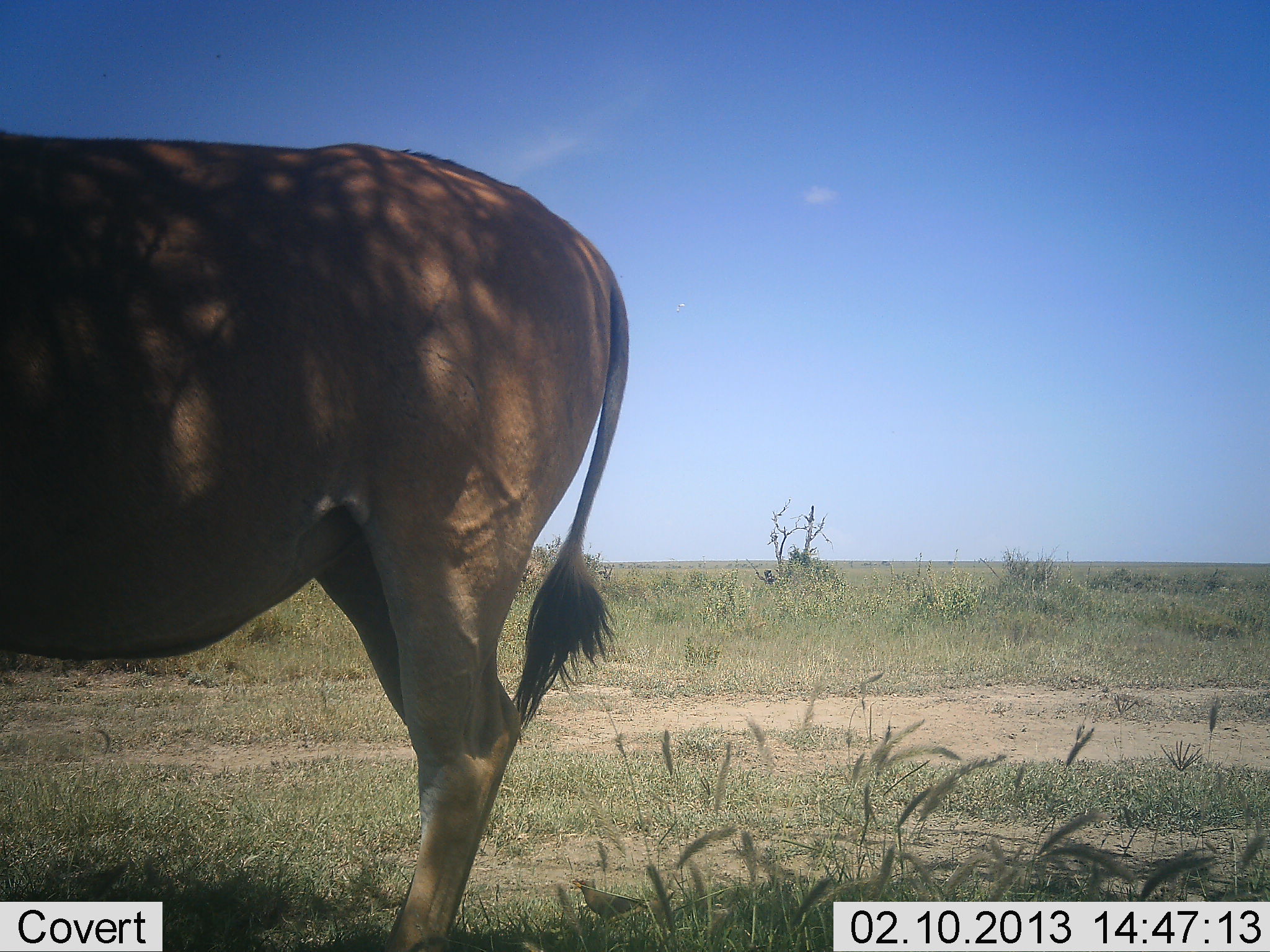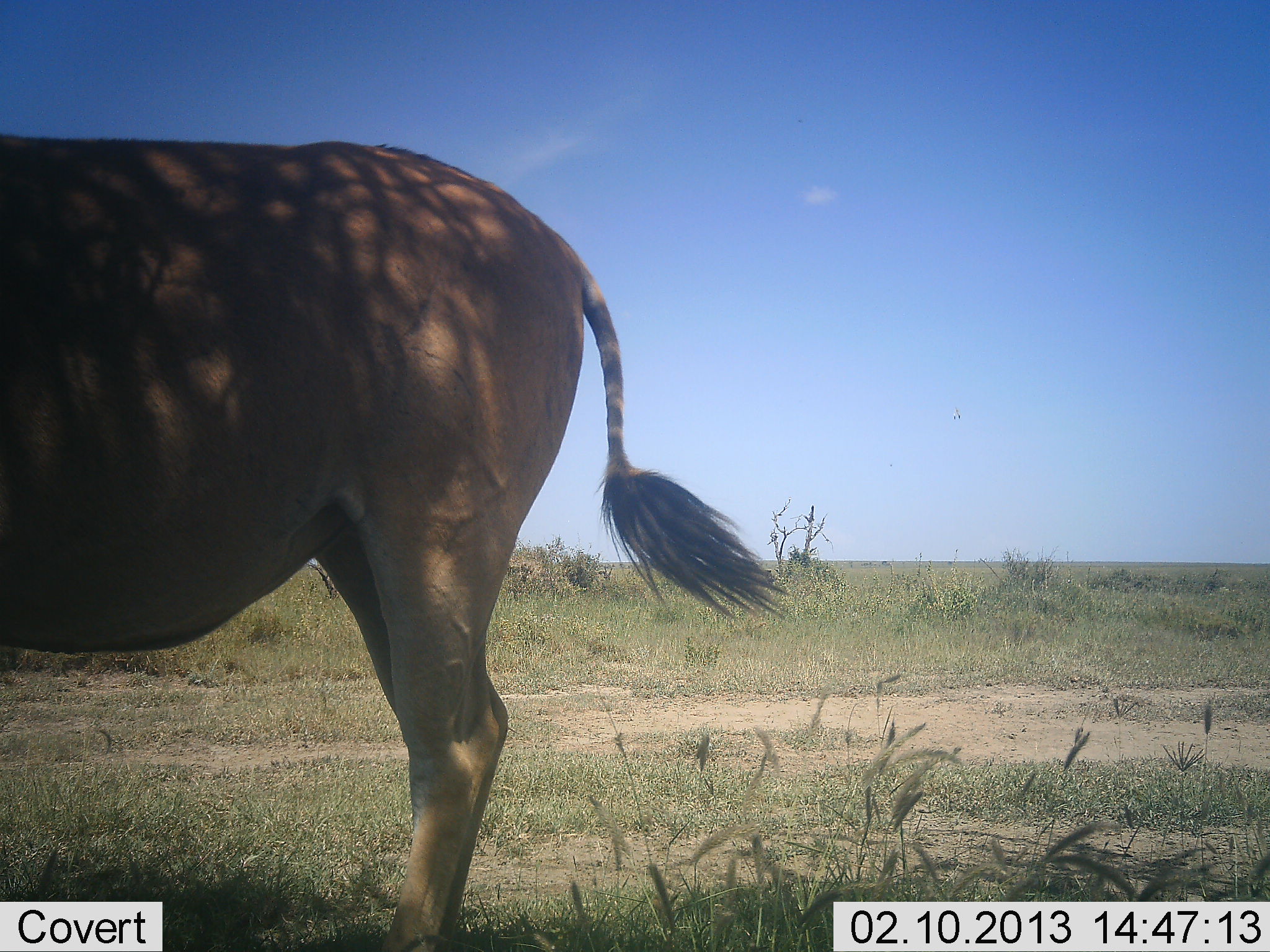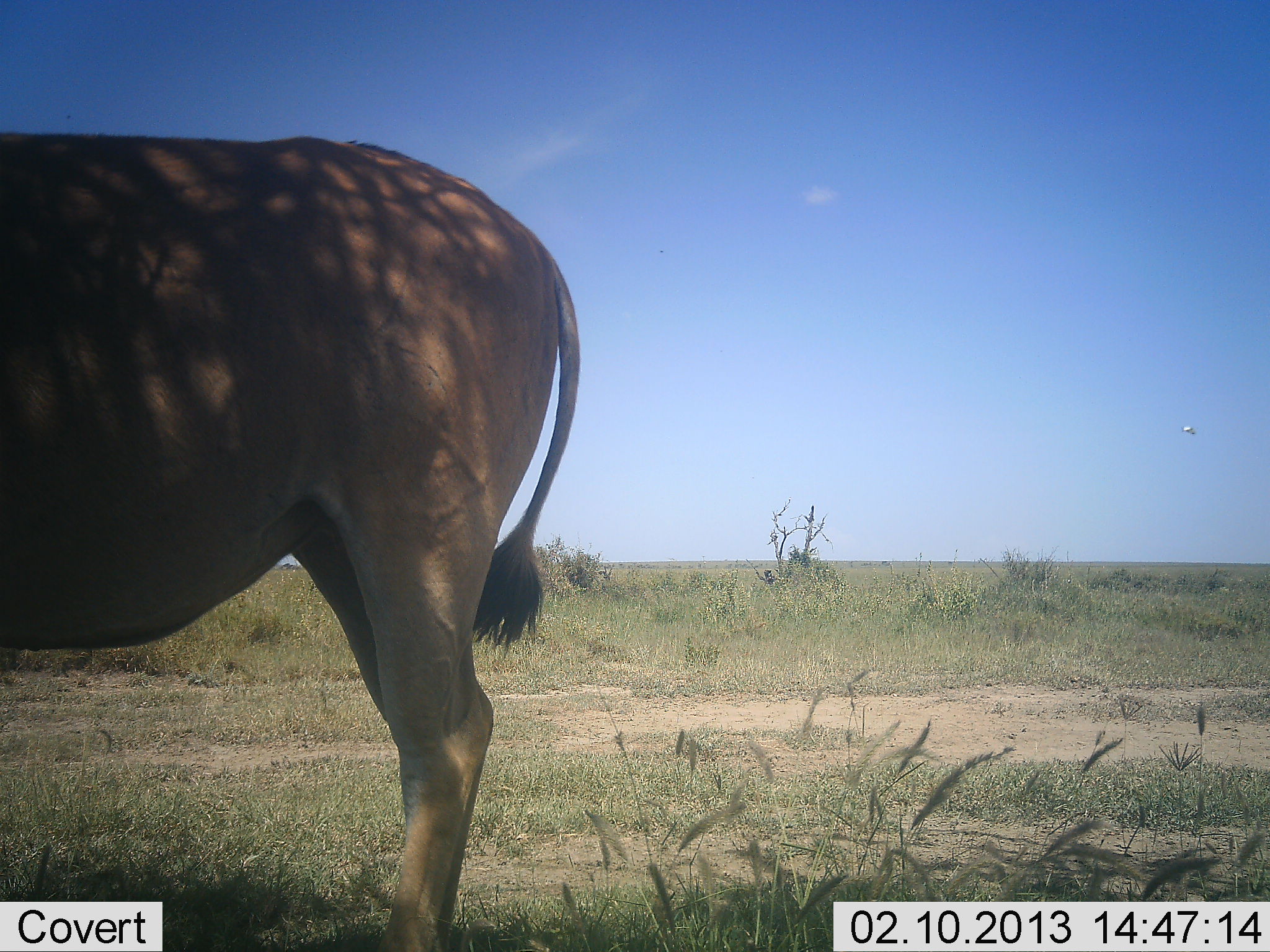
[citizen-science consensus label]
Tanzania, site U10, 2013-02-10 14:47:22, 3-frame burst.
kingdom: Animalia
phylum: Chordata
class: Mammalia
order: Artiodactyla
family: Bovidae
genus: Tragelaphus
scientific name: Tragelaphus oryx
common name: eland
Eland (Tragelaphus oryx), count 1. Behavior (volunteer vote fractions): standing 100%, resting 8%, moving 0%, interacting 0%. Young present (vote fraction): 0%. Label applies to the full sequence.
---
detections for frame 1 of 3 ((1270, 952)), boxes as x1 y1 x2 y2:
animal: 0 125 630 950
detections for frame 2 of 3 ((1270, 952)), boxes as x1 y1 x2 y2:
animal: 0 130 790 950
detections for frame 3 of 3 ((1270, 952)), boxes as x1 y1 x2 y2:
animal: 0 130 581 950